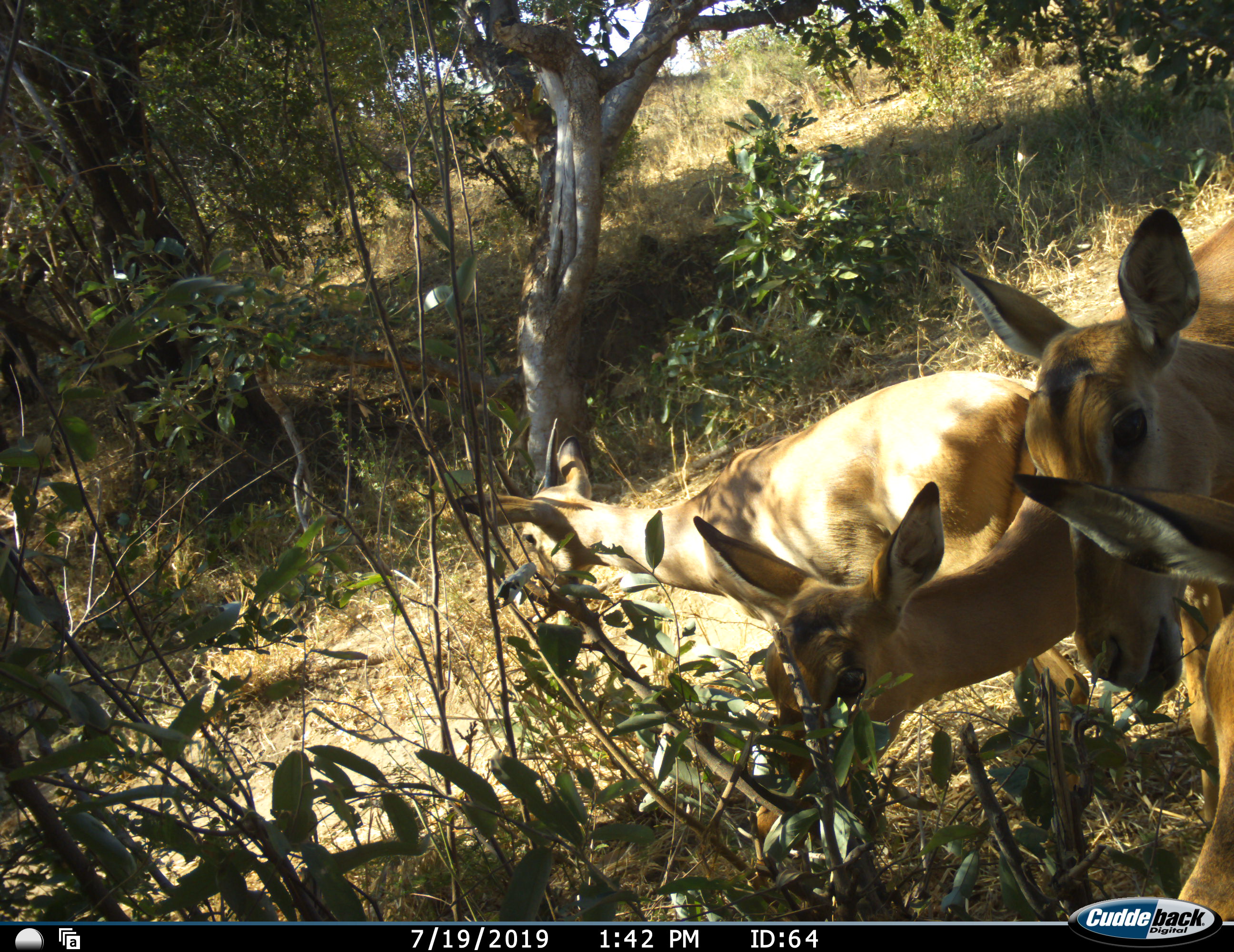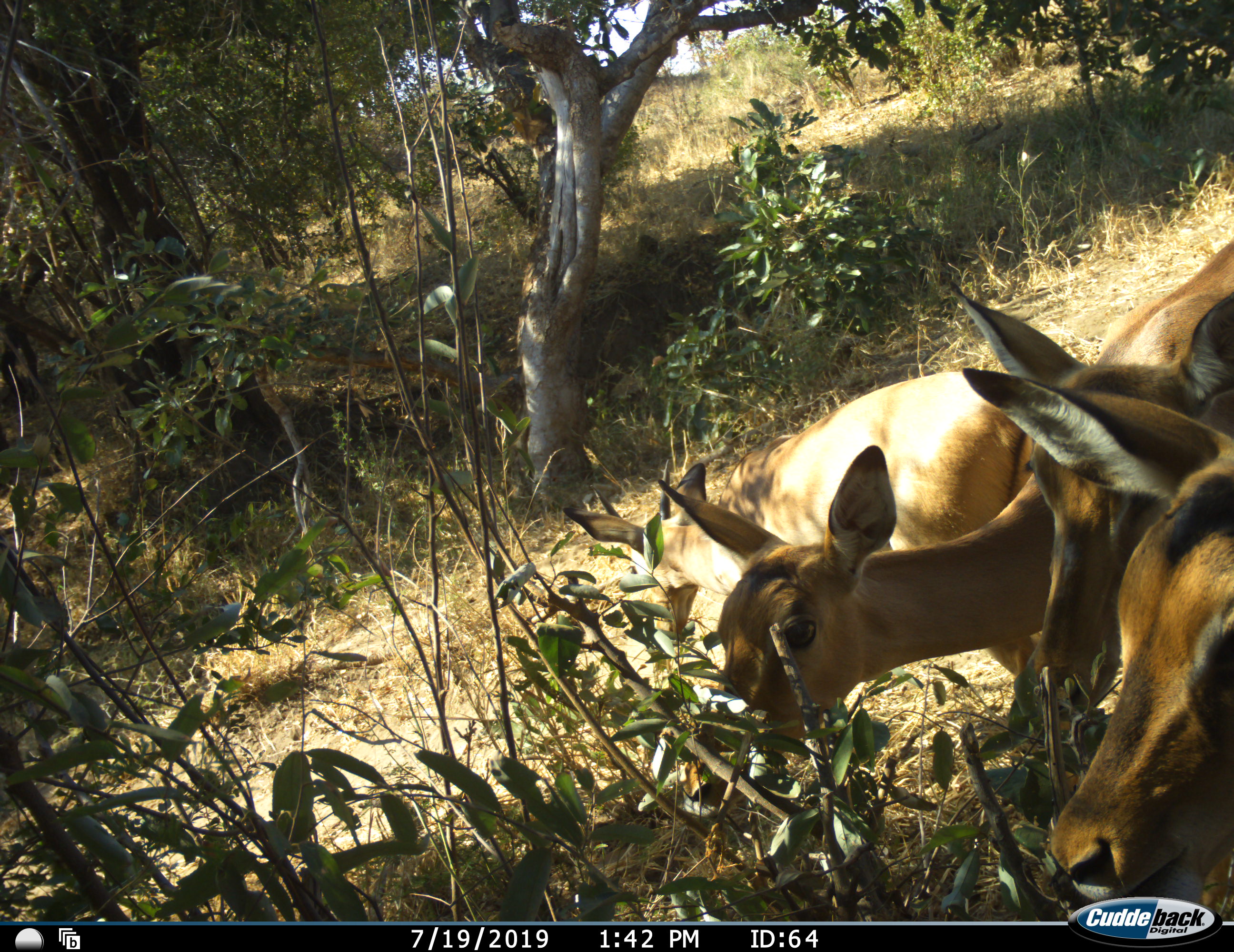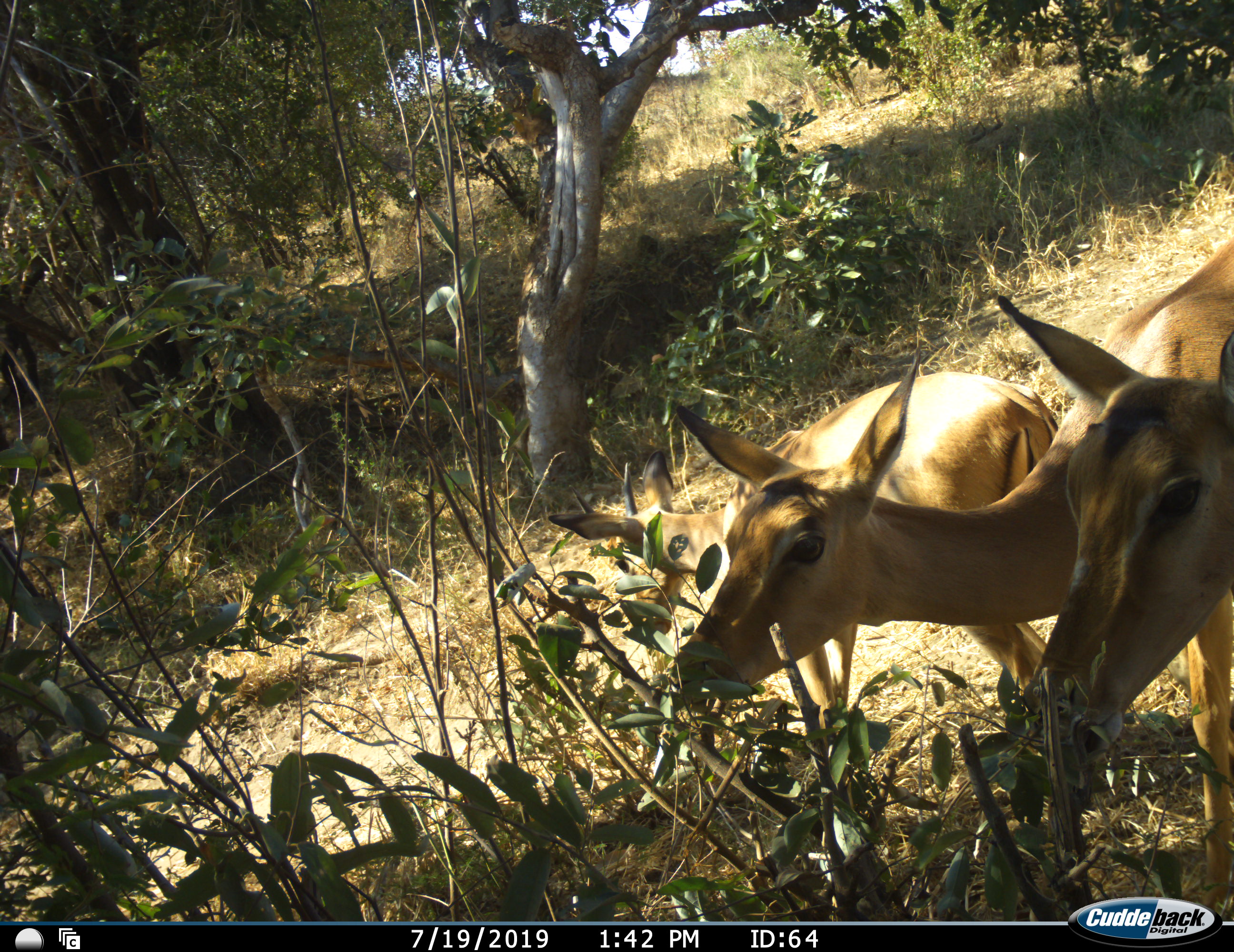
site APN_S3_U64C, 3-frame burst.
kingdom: Animalia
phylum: Chordata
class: Mammalia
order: Artiodactyla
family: Bovidae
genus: Aepyceros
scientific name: Aepyceros melampus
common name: impala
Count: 4.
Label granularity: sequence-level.